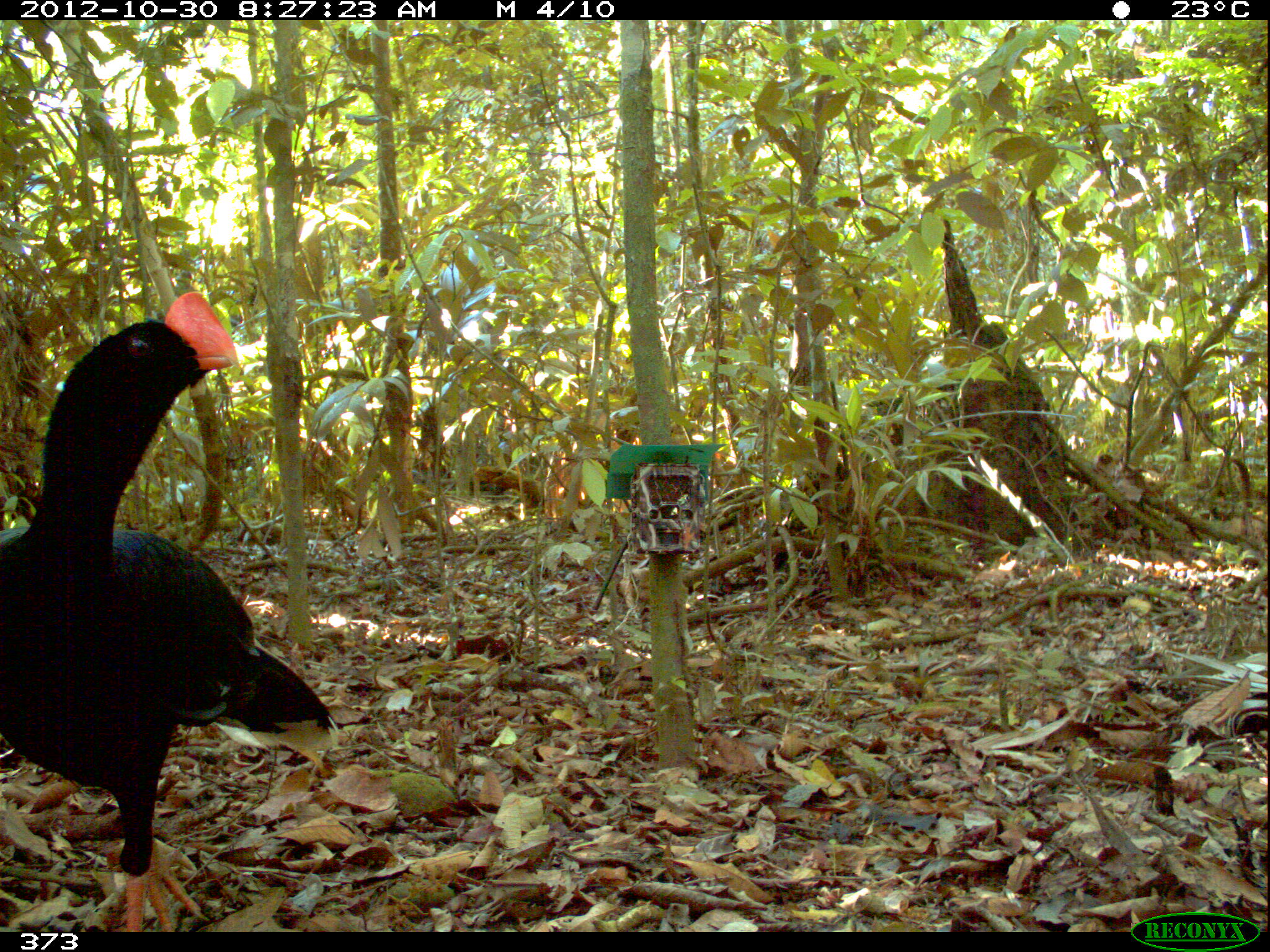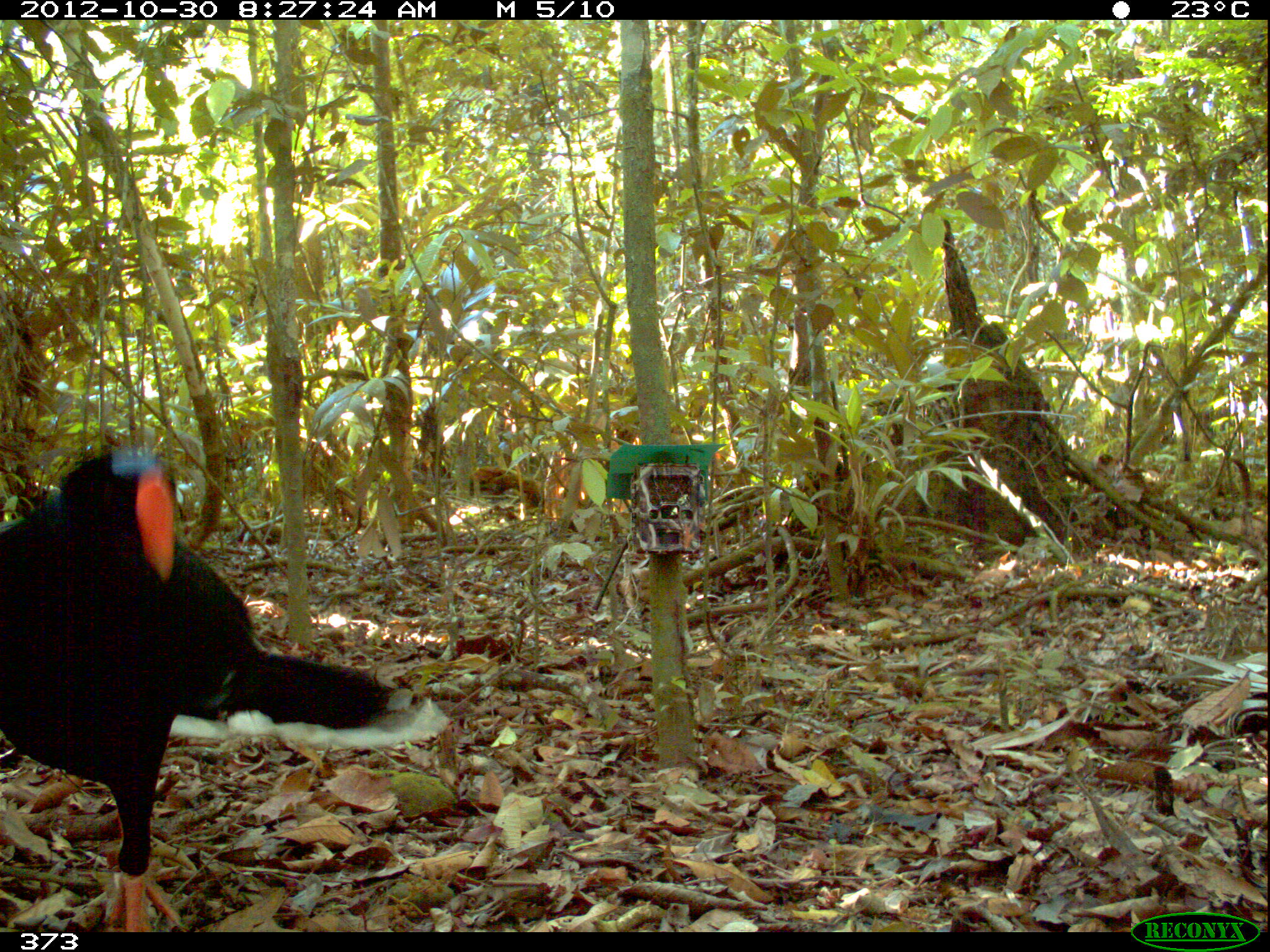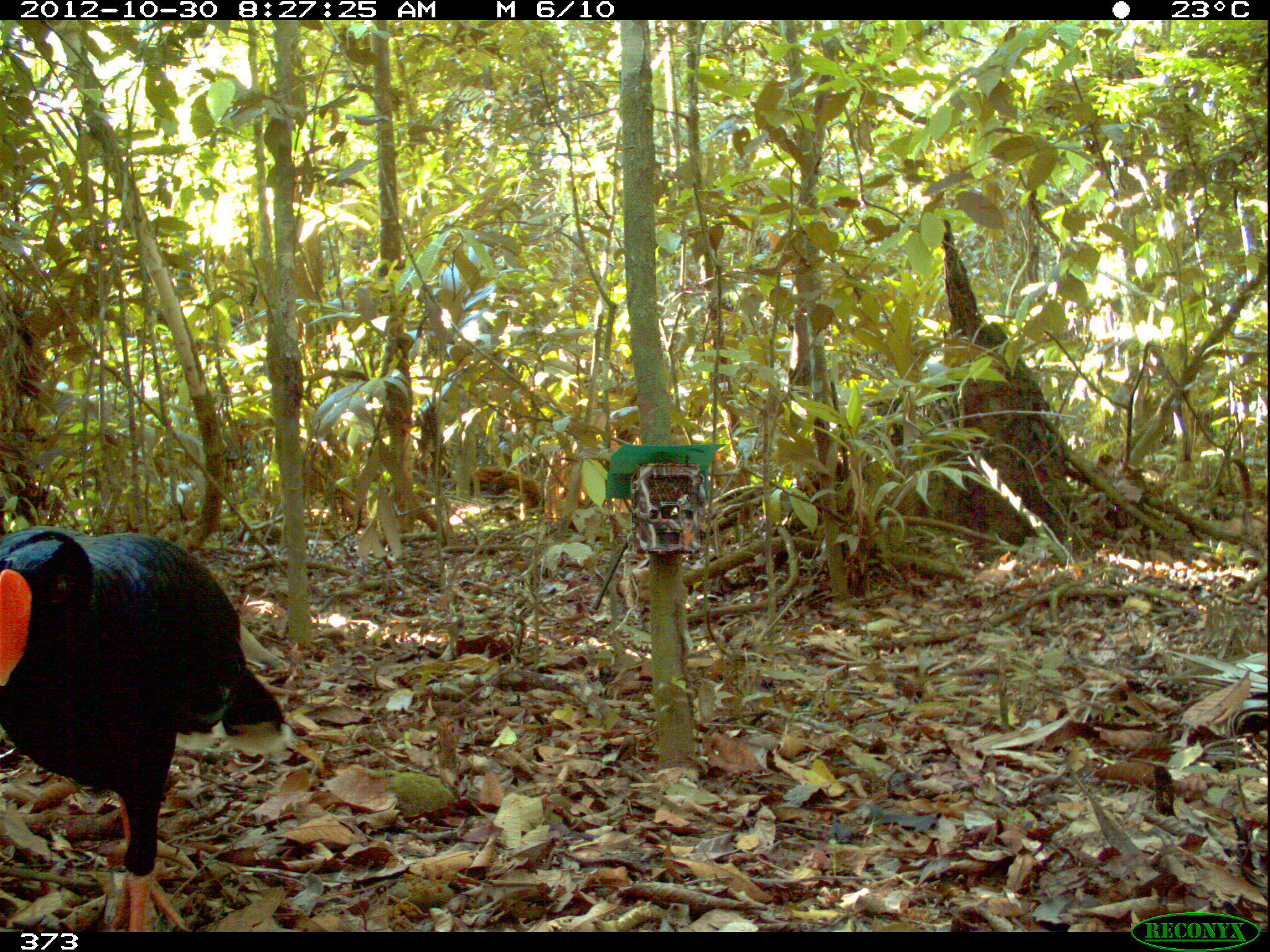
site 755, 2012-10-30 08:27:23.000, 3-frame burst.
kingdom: Animalia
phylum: Chordata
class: Aves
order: Galliformes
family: Cracidae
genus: Mitu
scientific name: Mitu tuberosum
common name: razor-billed curassow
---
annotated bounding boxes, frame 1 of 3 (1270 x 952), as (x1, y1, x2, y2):
mitu tuberosum: (0, 289, 340, 932)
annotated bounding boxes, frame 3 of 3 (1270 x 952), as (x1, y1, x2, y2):
mitu tuberosum: (0, 521, 296, 932)